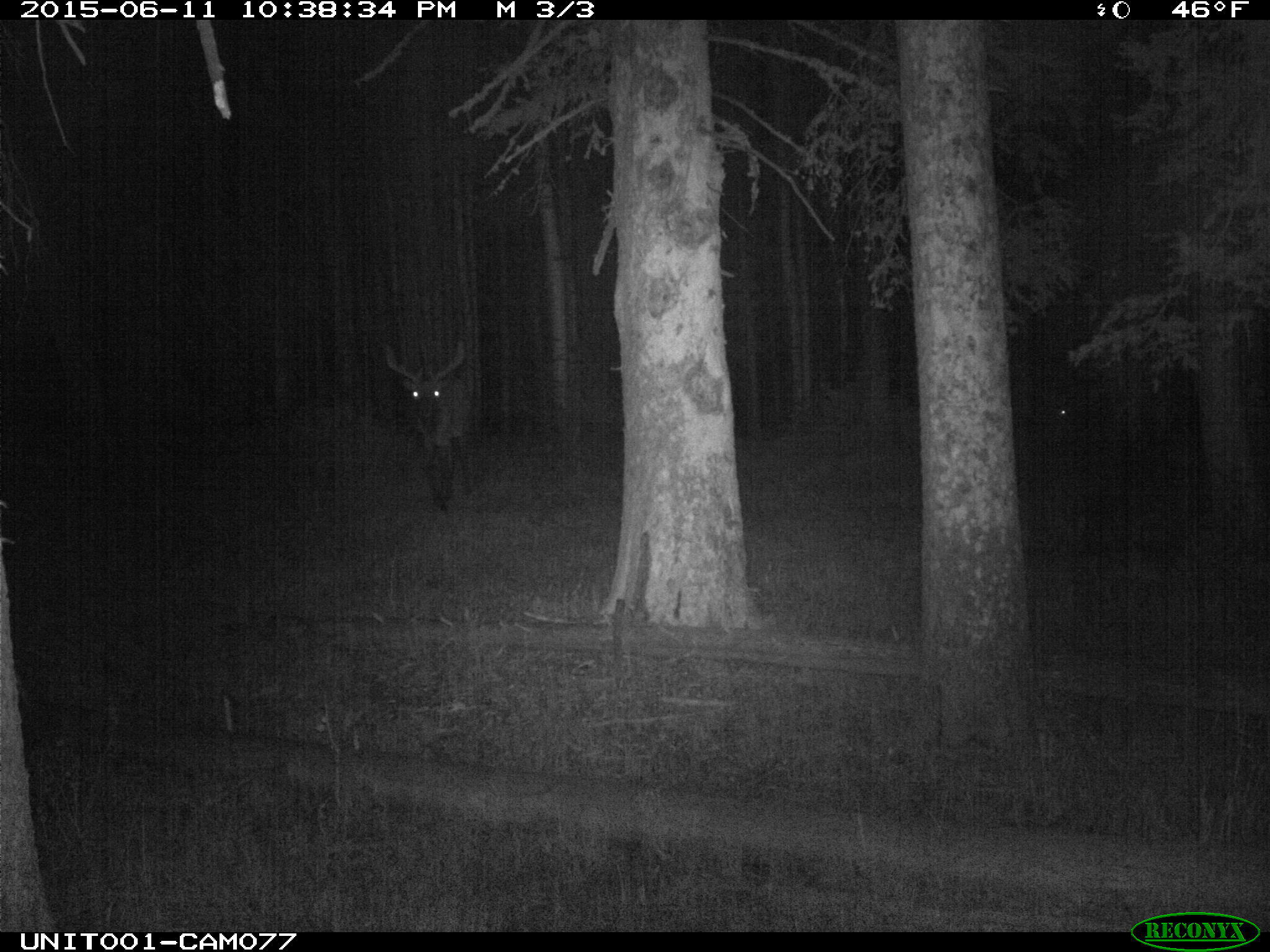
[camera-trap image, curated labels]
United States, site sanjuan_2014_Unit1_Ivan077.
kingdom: Animalia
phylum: Chordata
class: Mammalia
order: Artiodactyla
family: Cervidae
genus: Cervus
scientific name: Cervus elaphus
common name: red deer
Cervus elaphus (red deer).